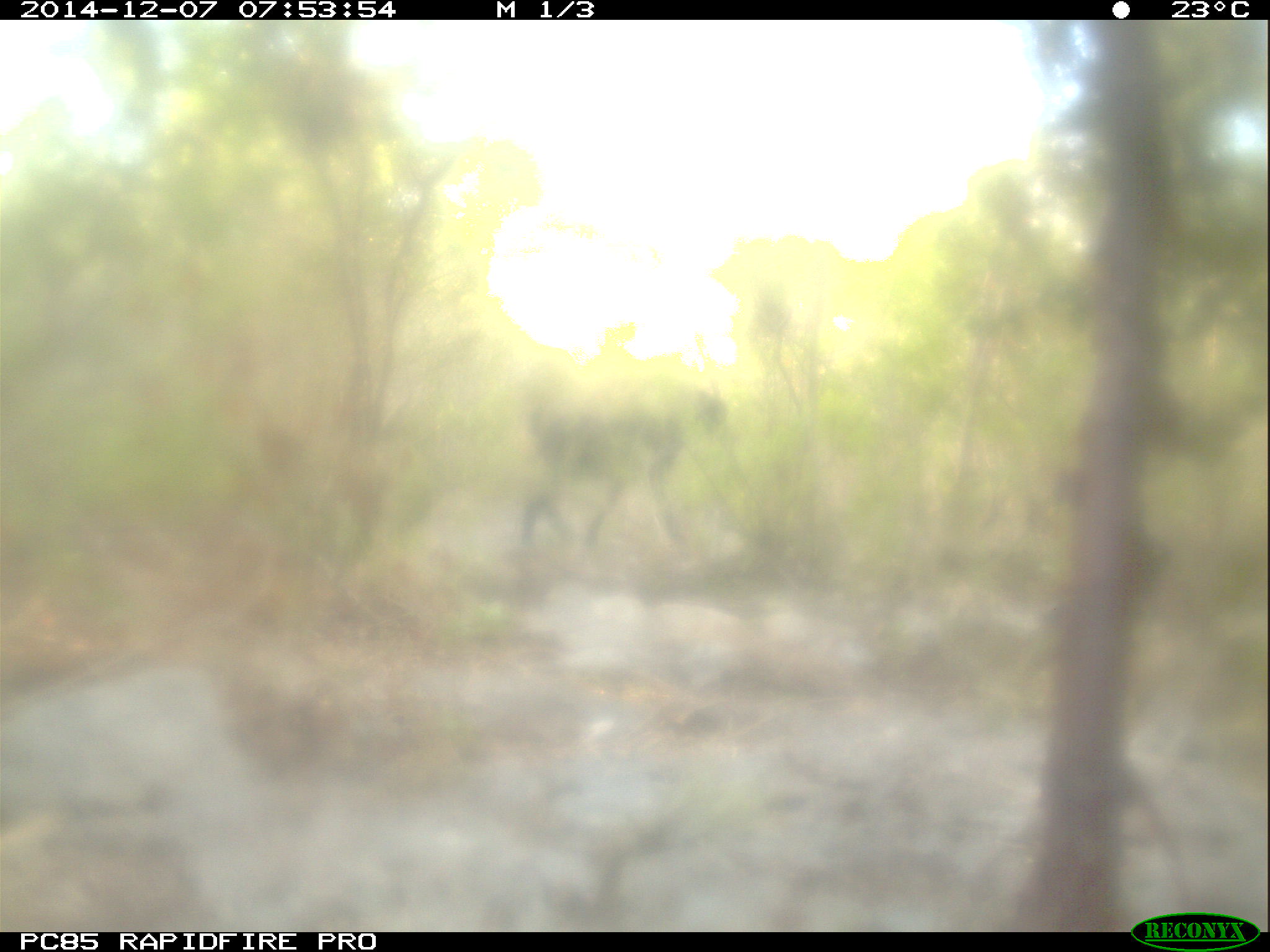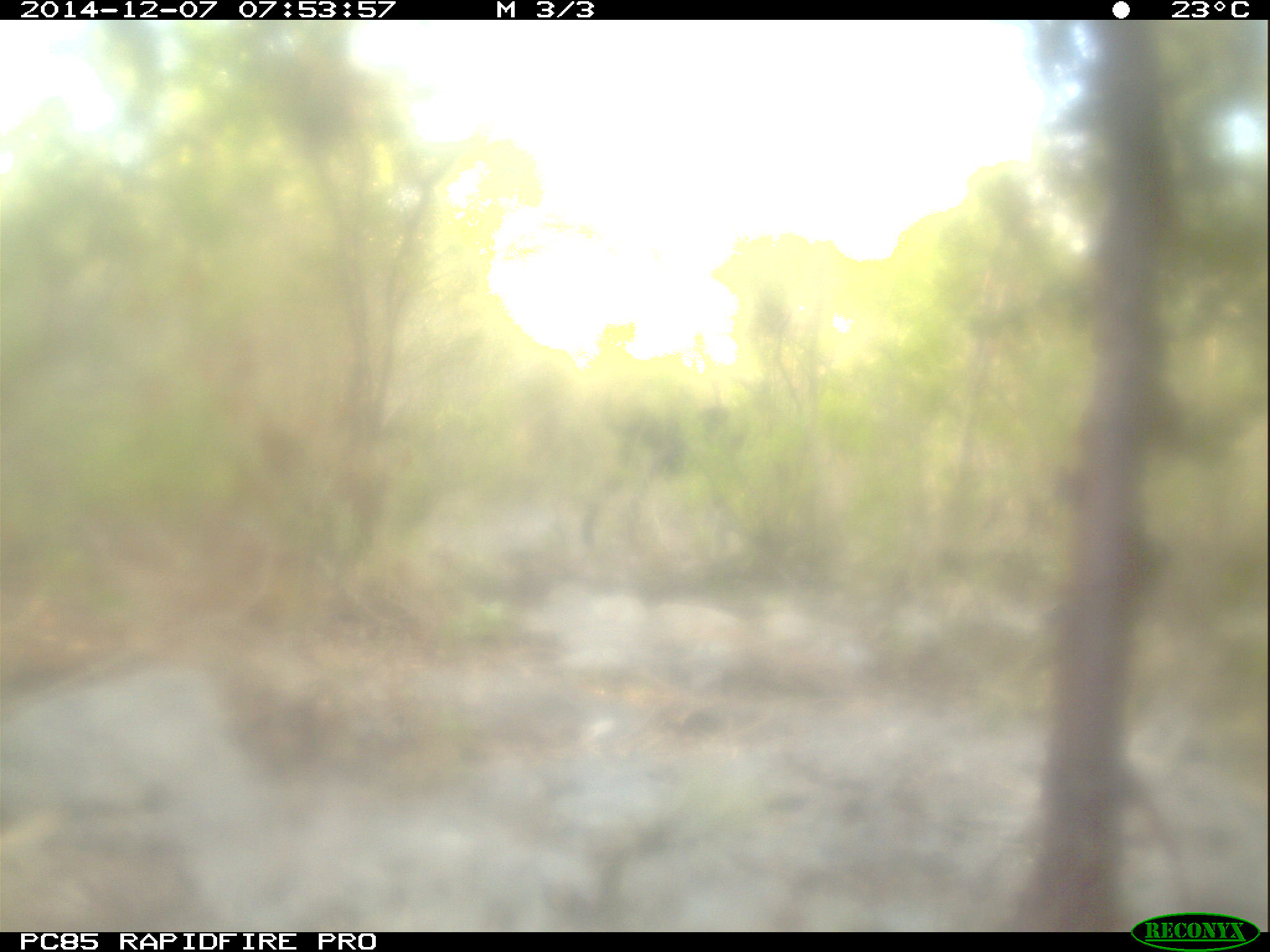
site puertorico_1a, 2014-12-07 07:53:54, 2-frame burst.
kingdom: Animalia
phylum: Chordata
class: Mammalia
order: Artiodactyla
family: Bovidae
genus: Capra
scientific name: Capra hircus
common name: goat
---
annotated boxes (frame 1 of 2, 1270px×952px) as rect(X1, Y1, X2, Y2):
goat: rect(500, 379, 725, 557)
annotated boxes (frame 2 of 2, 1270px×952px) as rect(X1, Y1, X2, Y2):
goat: rect(575, 387, 785, 568)